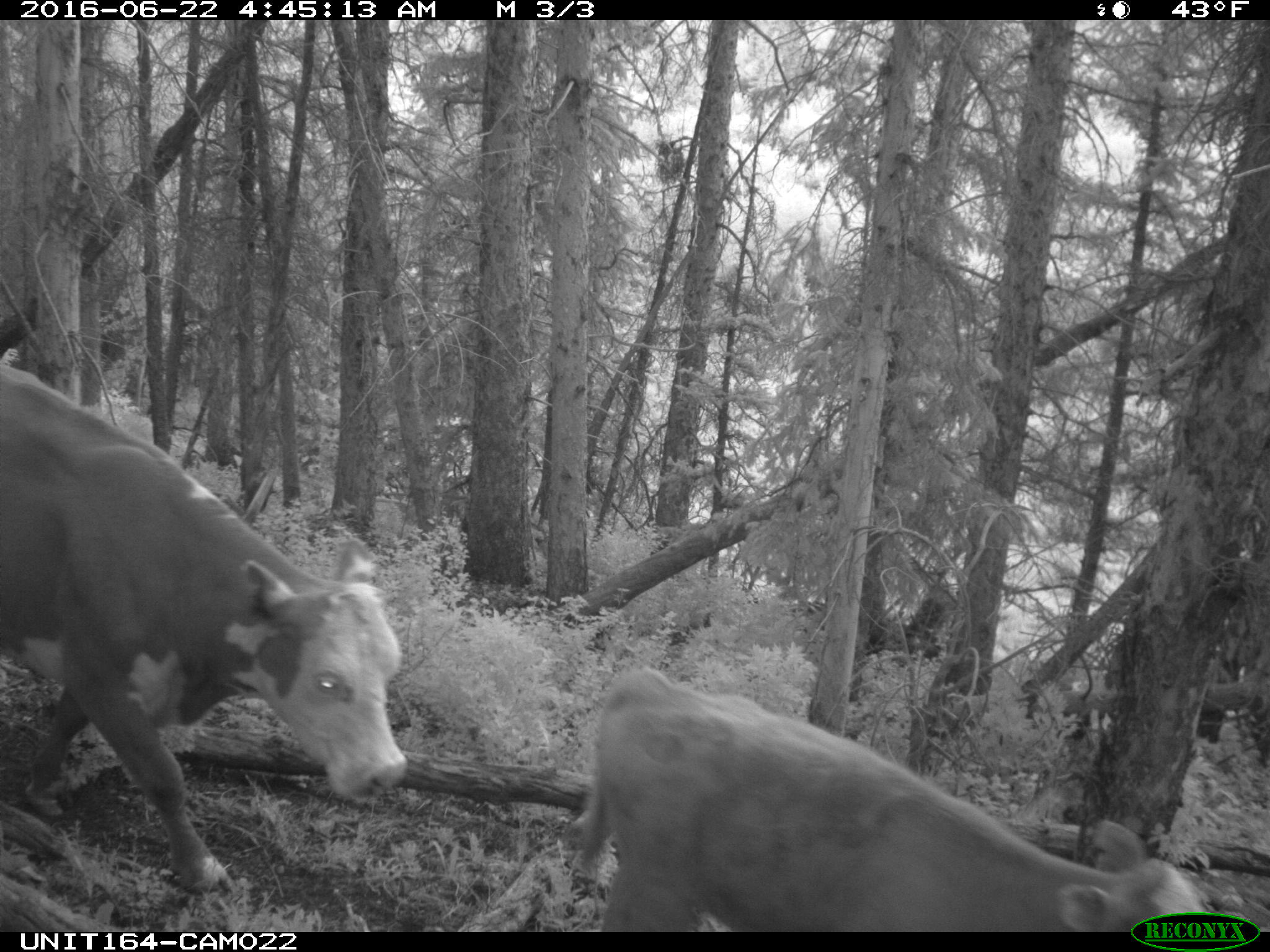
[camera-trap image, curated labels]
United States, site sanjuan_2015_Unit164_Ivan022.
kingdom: Animalia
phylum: Chordata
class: Mammalia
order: Artiodactyla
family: Bovidae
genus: Bos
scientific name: Bos taurus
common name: domestic cow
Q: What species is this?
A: Bos taurus (domestic cow).